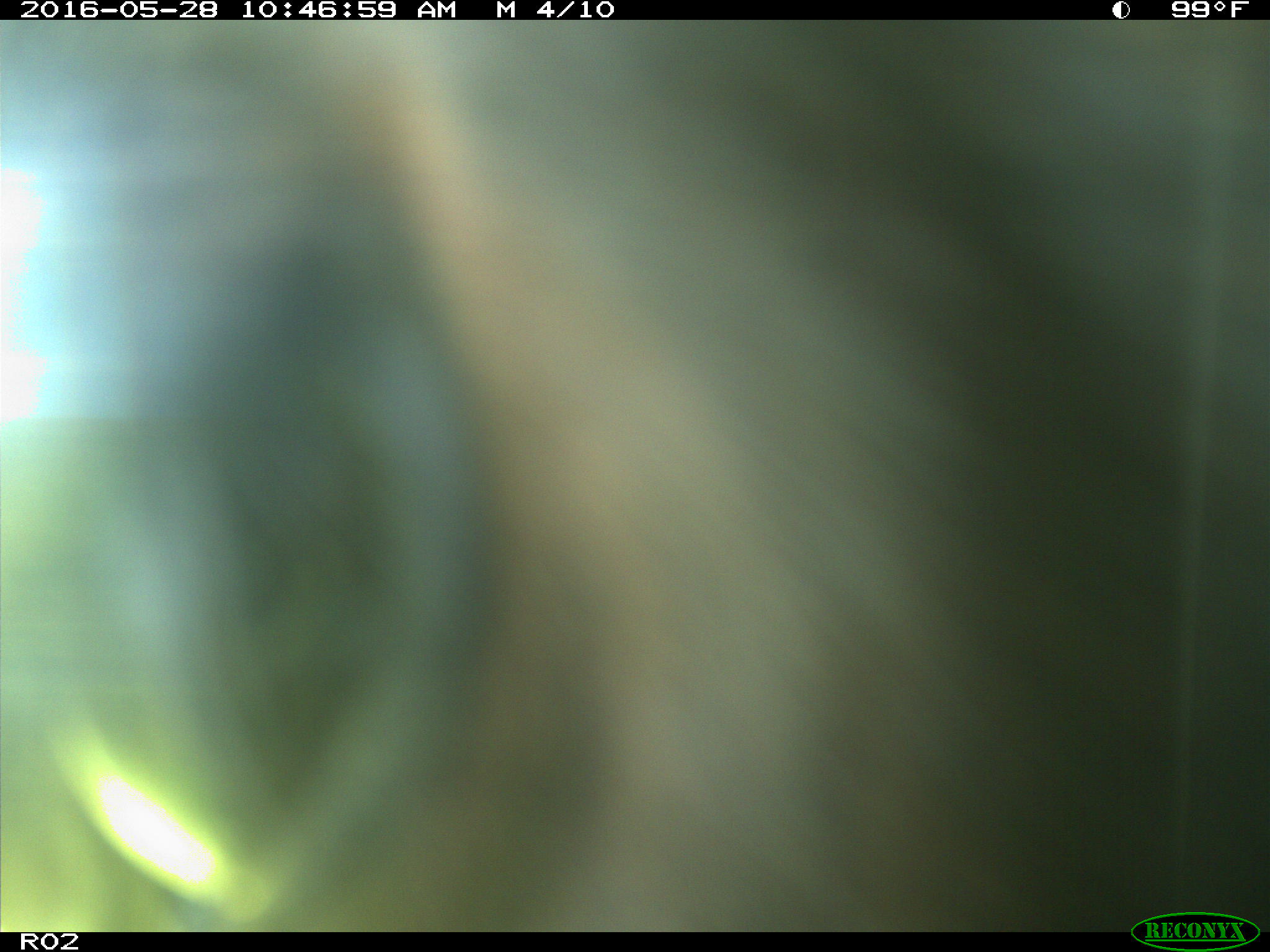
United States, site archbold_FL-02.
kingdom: Animalia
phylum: Chordata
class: Mammalia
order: Artiodactyla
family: Bovidae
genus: Bos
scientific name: Bos taurus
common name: domestic cow